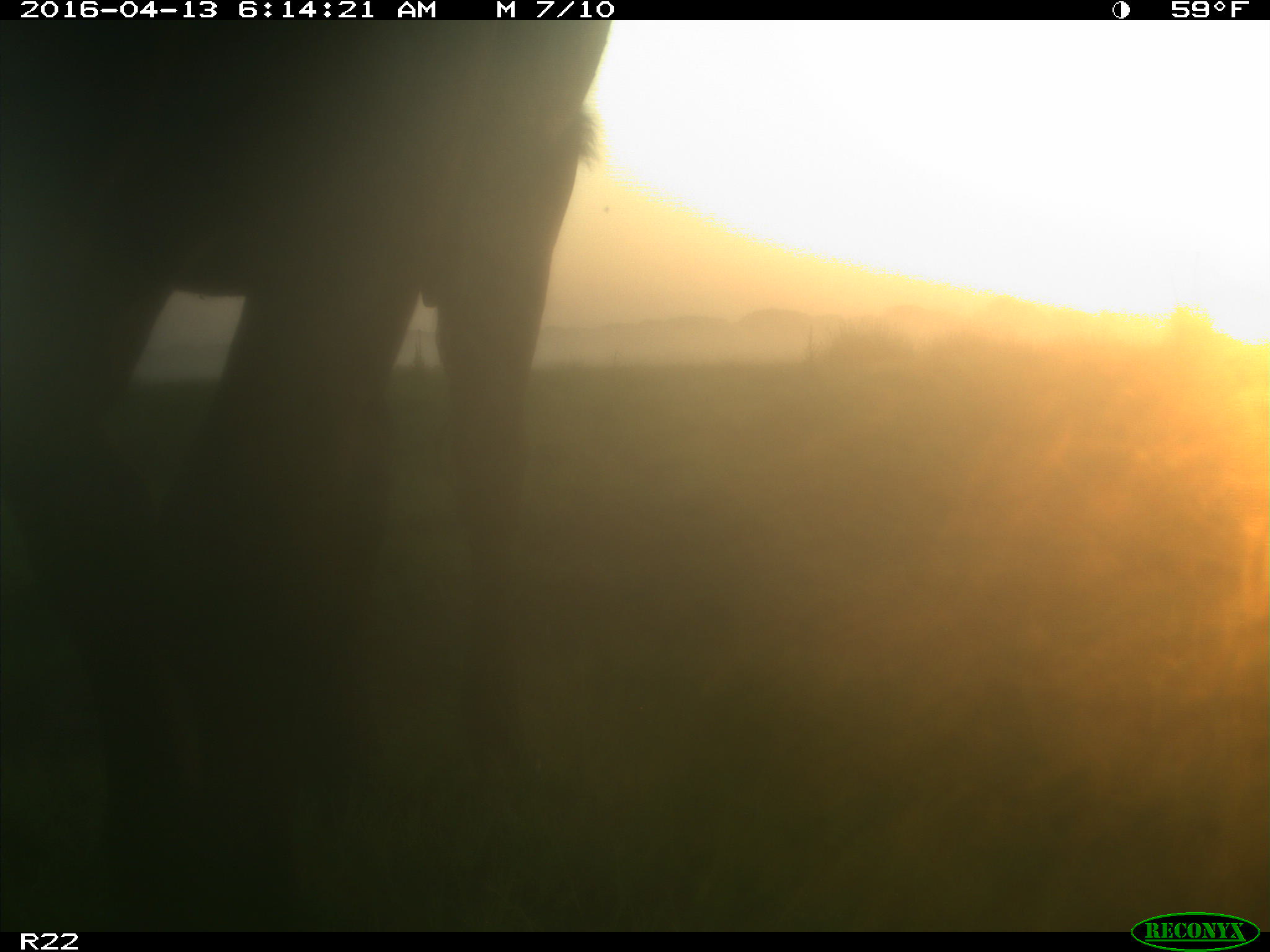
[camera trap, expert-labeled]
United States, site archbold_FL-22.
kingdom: Animalia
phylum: Chordata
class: Mammalia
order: Artiodactyla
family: Bovidae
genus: Bos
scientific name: Bos taurus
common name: domestic cow